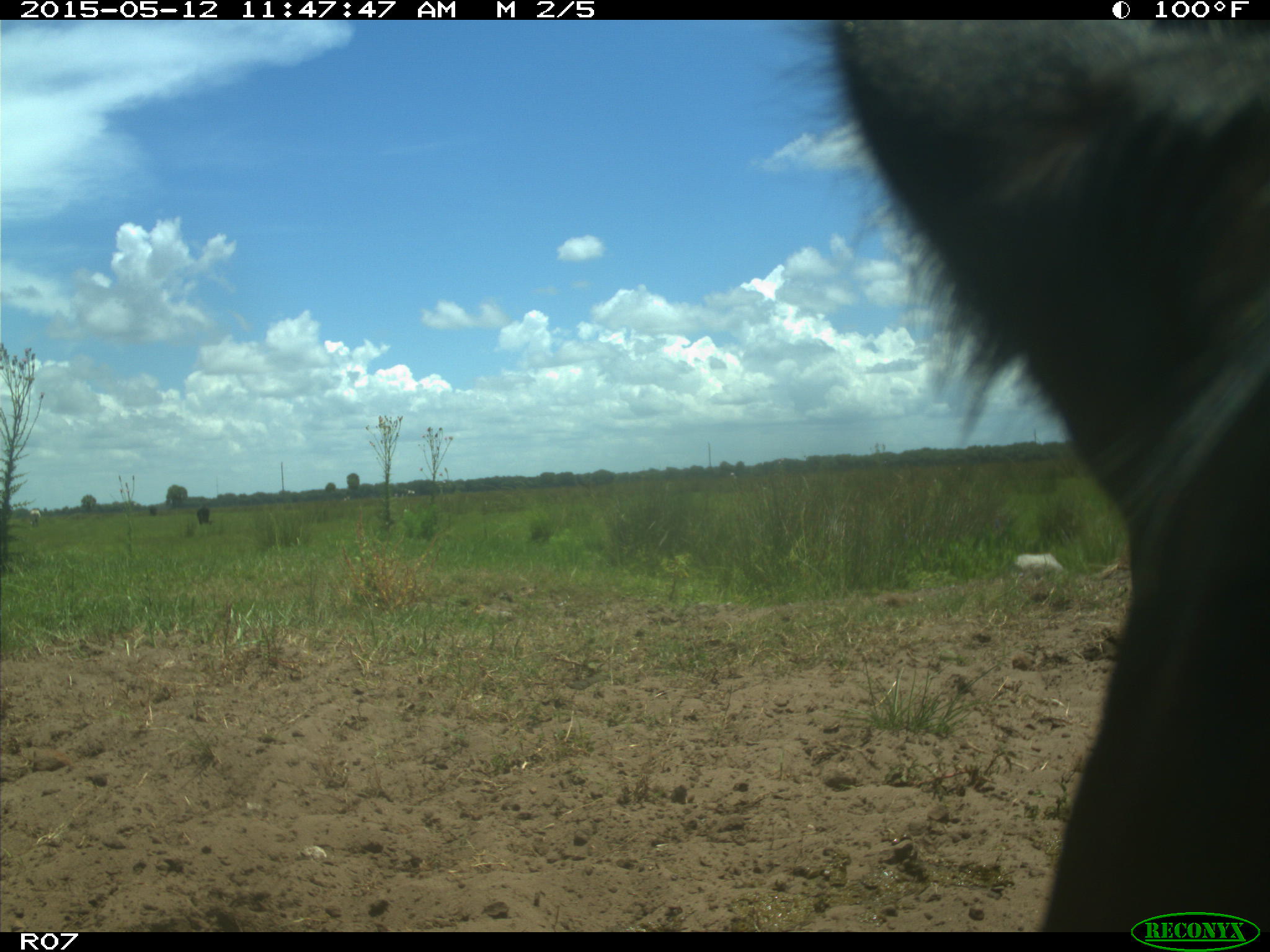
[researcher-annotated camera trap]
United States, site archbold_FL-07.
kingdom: Animalia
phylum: Chordata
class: Mammalia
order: Artiodactyla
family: Bovidae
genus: Bos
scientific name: Bos taurus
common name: domestic cow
Bos taurus (domestic cow).